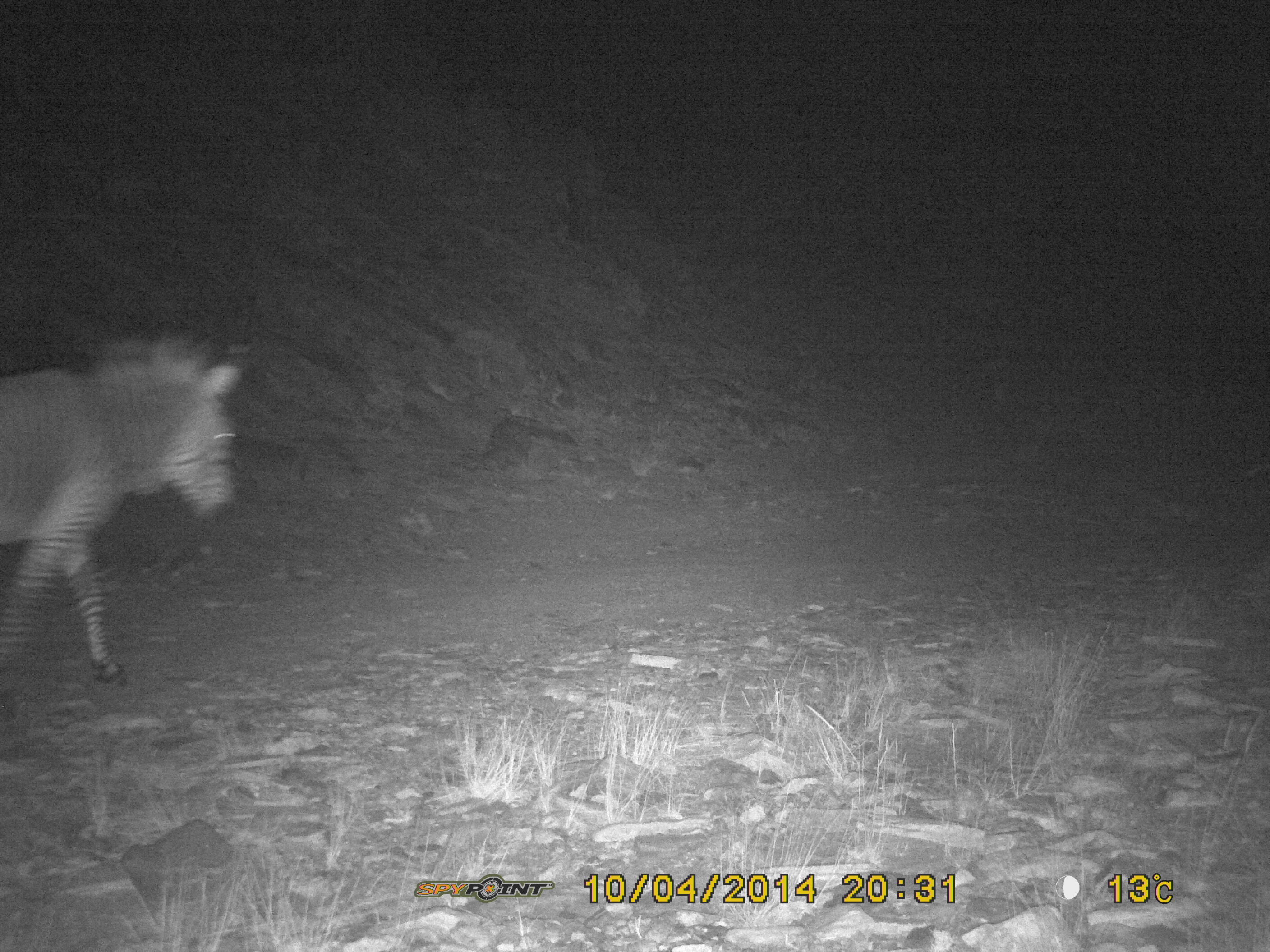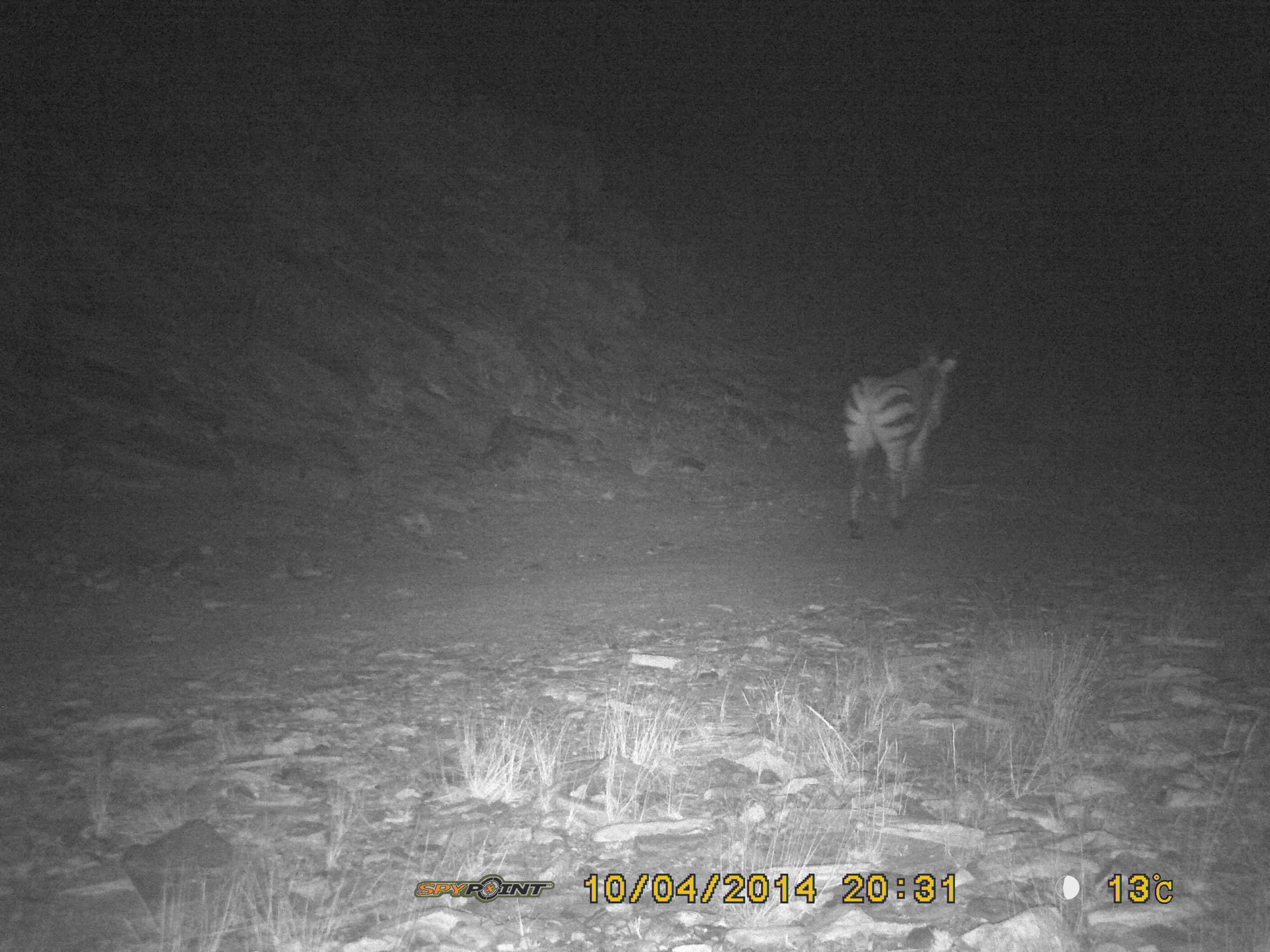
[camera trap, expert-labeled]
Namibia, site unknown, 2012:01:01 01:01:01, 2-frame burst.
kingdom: Animalia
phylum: Chordata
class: Mammalia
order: Perissodactyla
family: Equidae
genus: Equus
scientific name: Equus zebra hartmannae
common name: hartmann's mountain zebra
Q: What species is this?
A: Equus zebra hartmannae (hartmann's mountain zebra).